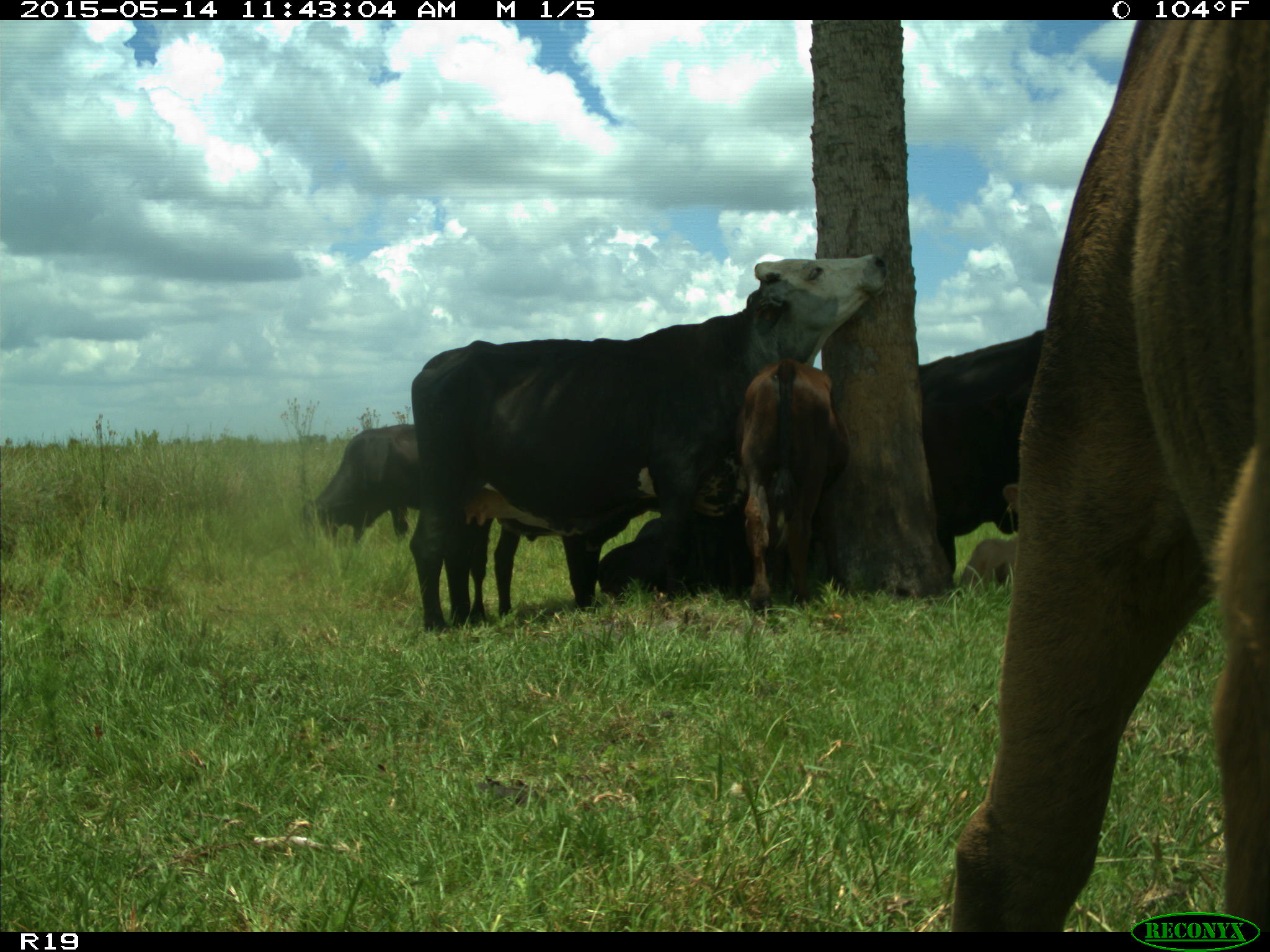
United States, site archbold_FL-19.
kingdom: Animalia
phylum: Chordata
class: Mammalia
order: Artiodactyla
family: Bovidae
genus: Bos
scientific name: Bos taurus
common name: domestic cow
Bos taurus (domestic cow).